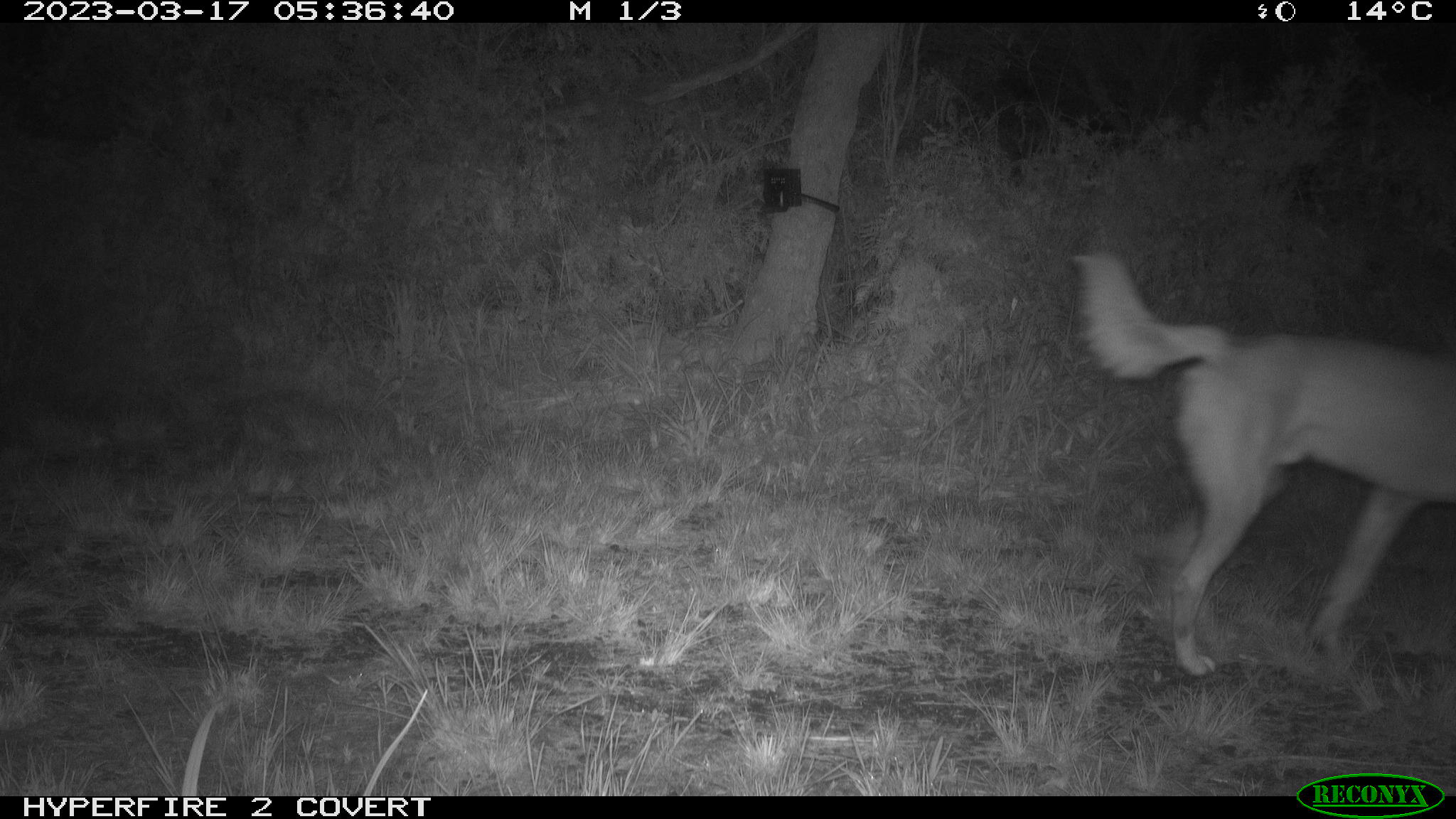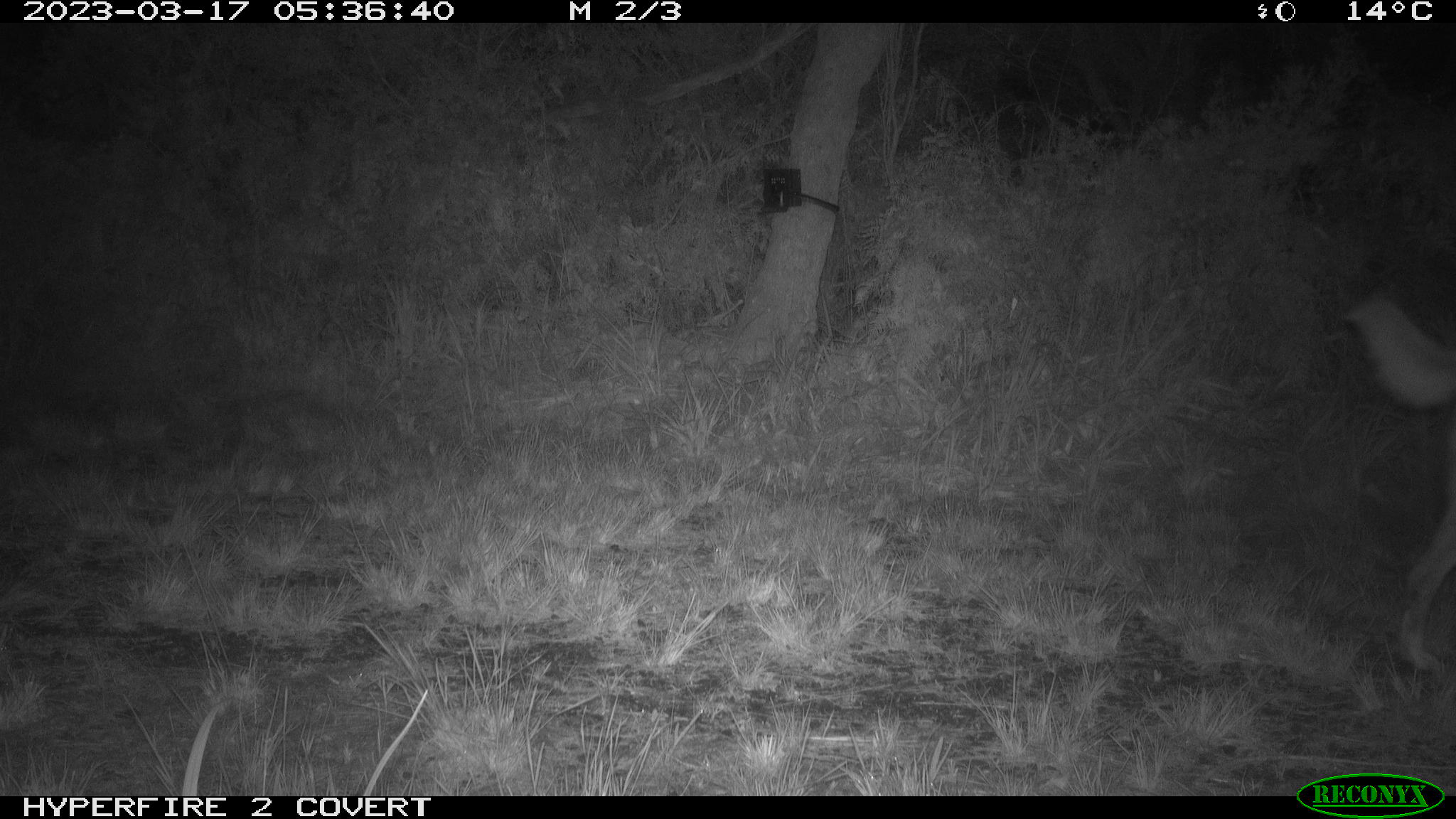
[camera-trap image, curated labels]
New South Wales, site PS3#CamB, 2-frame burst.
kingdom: Animalia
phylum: Chordata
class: Mammalia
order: Carnivora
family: Canidae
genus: Canis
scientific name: Canis familiaris dingo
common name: dingo